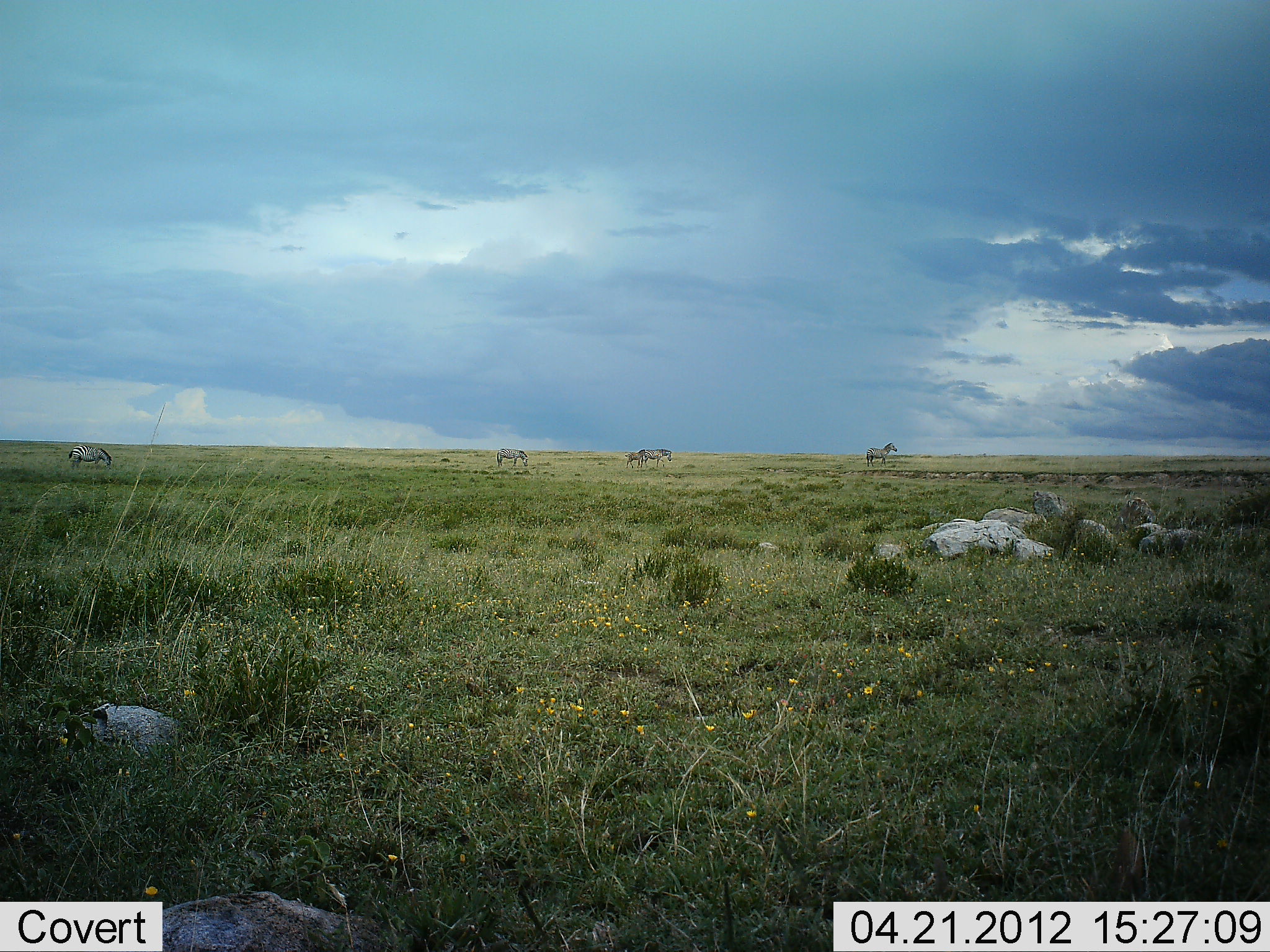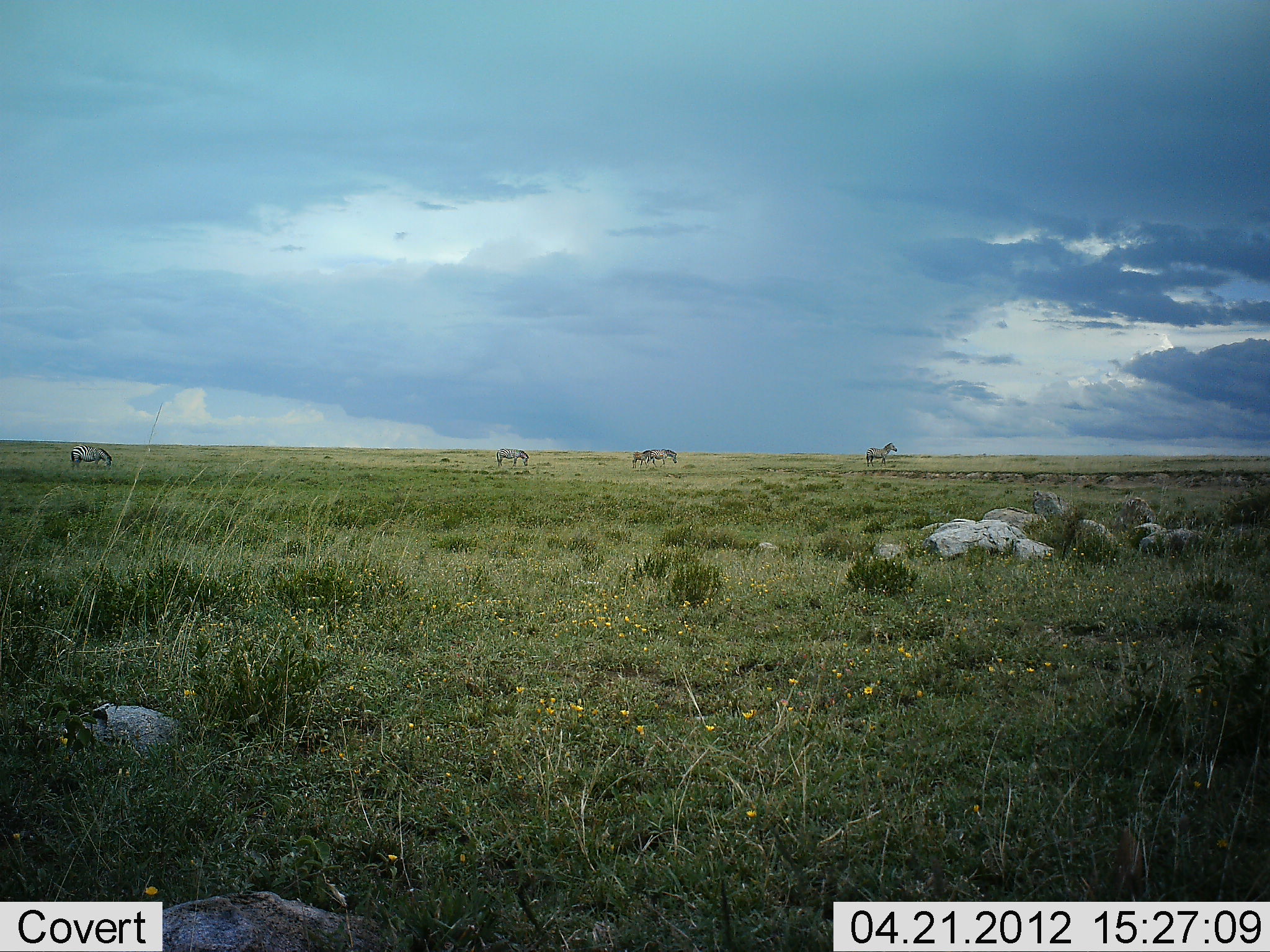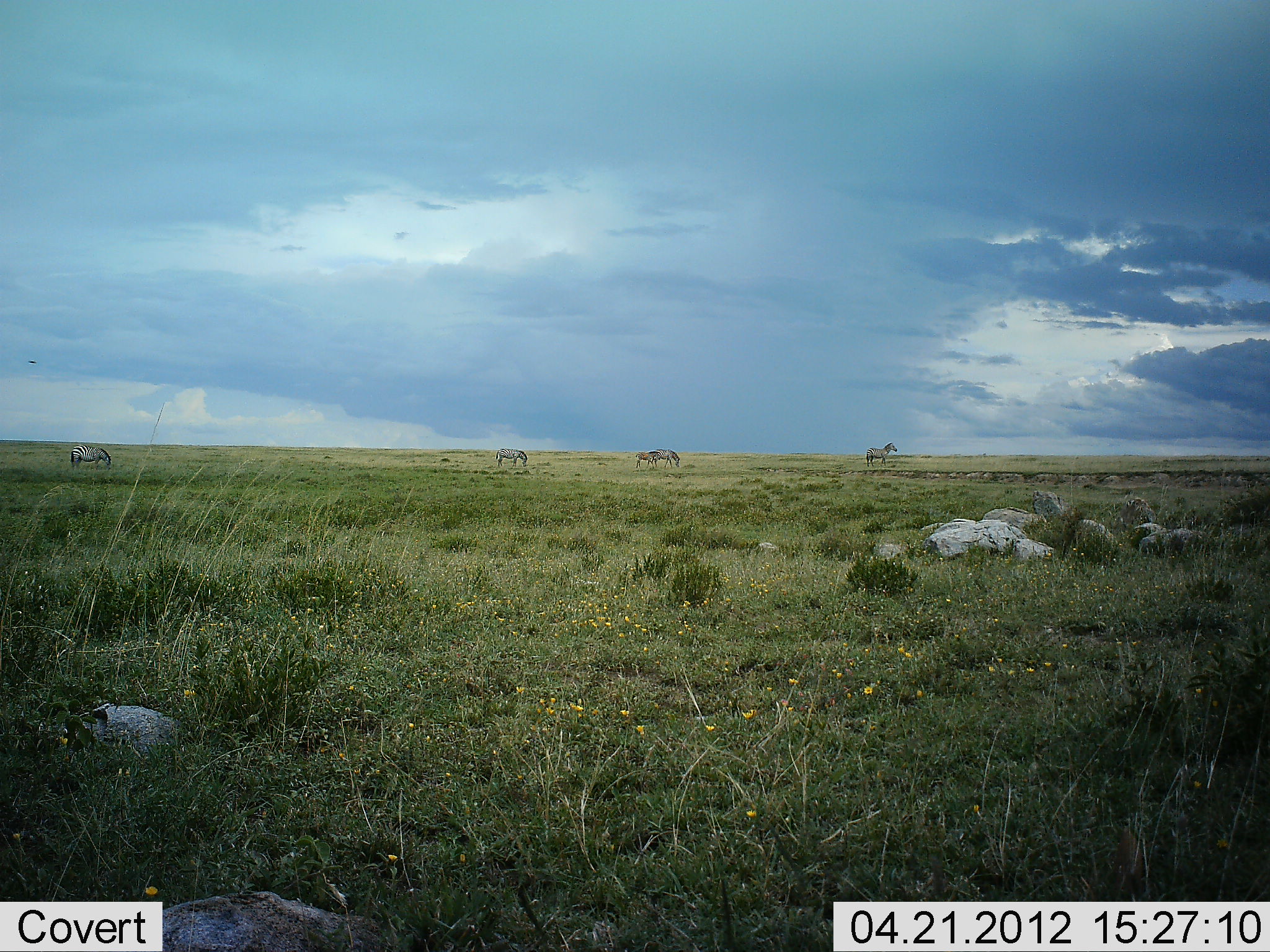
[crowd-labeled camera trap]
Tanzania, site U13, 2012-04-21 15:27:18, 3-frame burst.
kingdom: Animalia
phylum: Chordata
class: Mammalia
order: Perissodactyla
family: Equidae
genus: Equus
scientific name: Equus quagga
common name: plains zebra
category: zebra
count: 5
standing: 72%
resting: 0%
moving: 50%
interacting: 0%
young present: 22%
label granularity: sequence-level